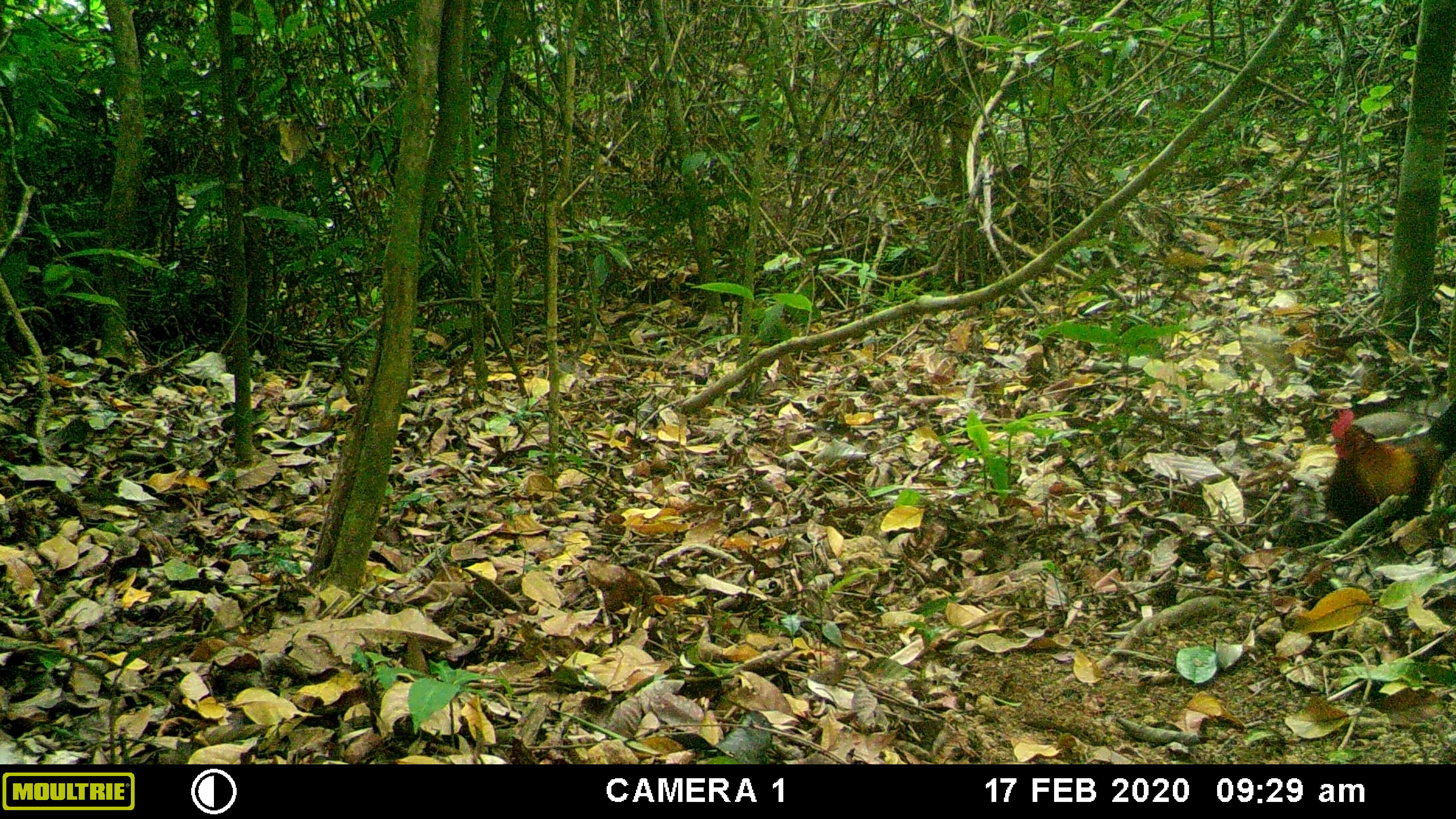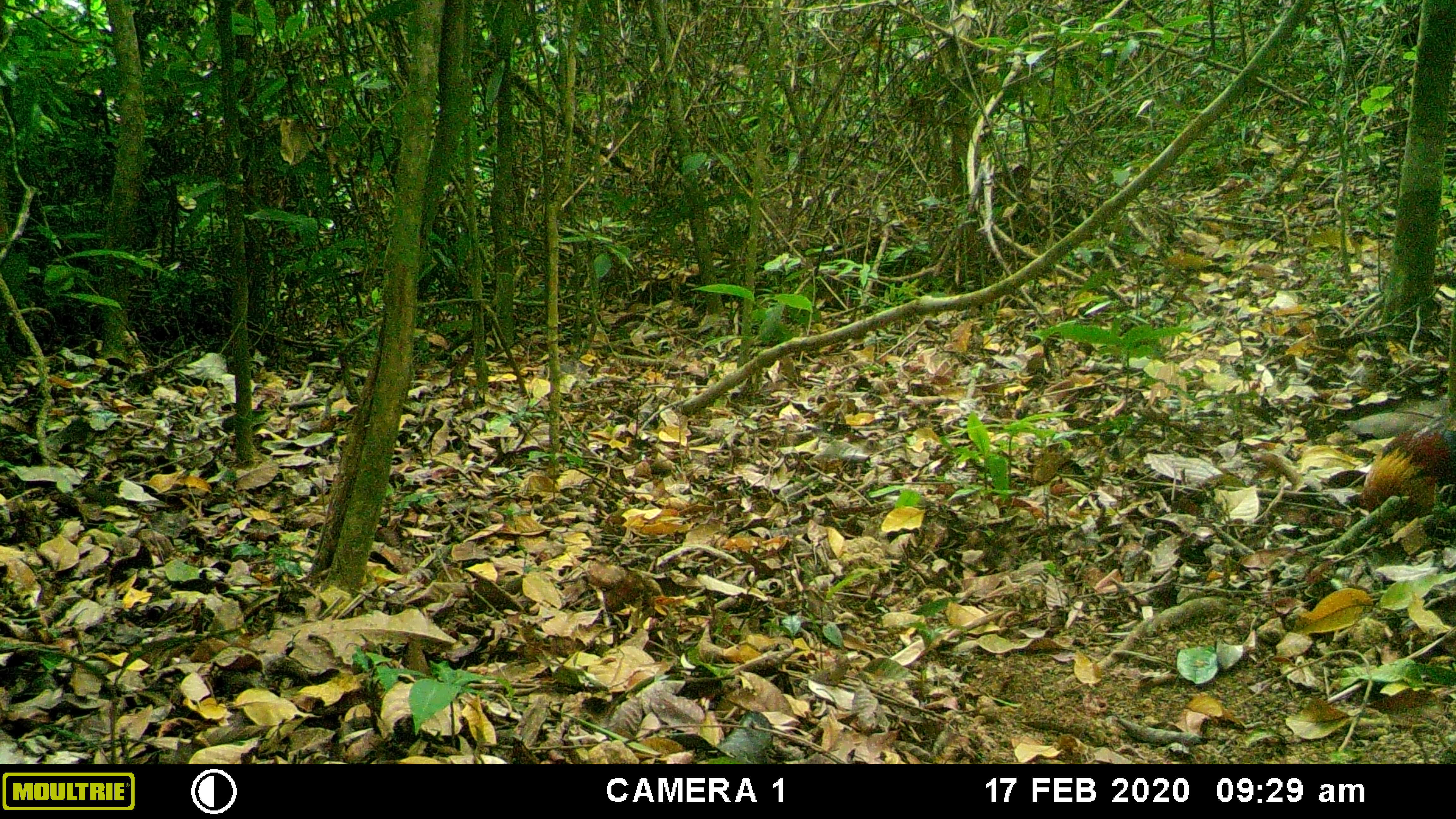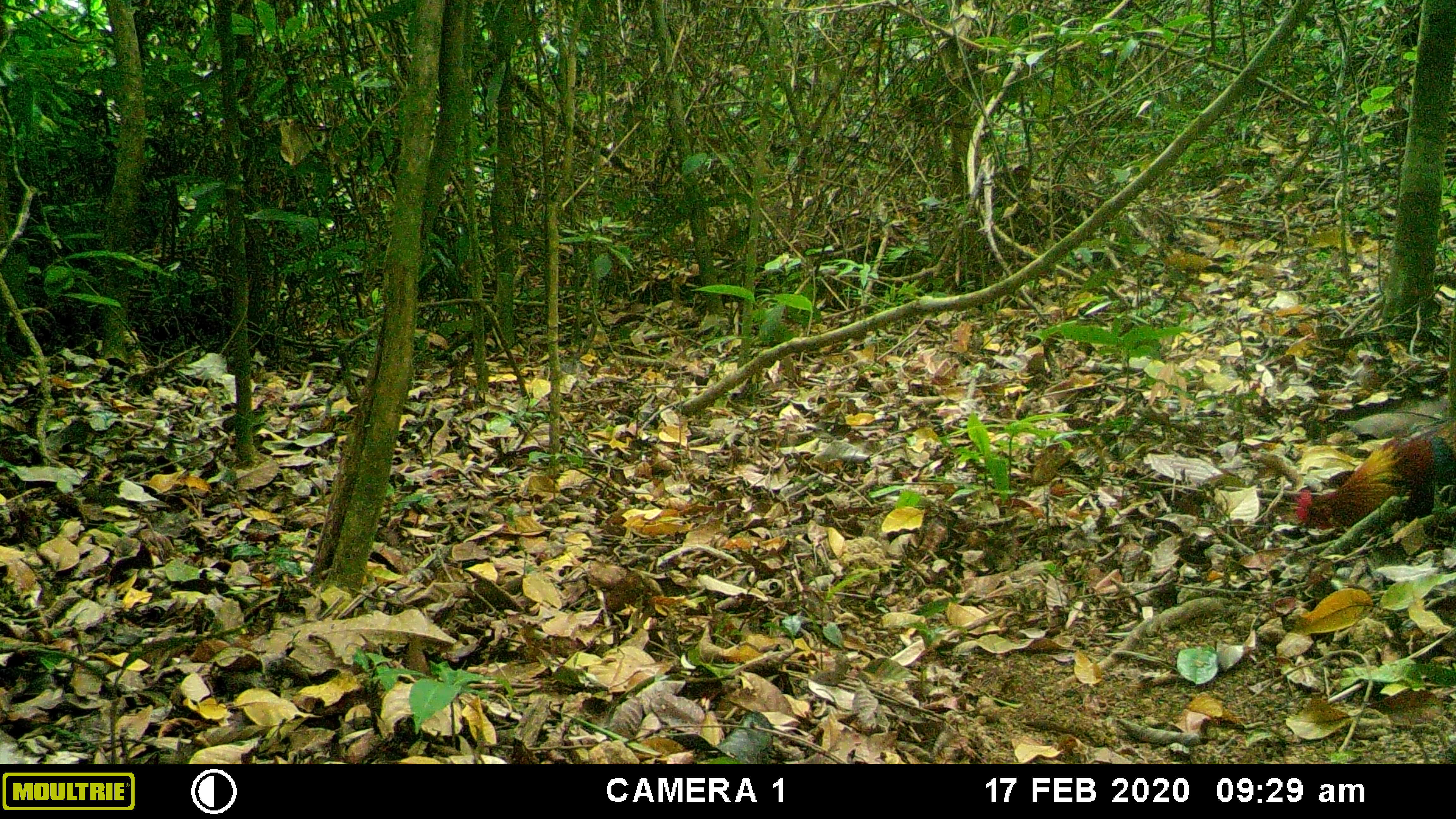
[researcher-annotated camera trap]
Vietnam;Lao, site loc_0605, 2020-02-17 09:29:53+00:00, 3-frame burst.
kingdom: Animalia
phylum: Chordata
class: Aves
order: Galliformes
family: Phasianidae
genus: Gallus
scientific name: Gallus gallus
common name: red junglefowl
Red junglefowl (Gallus gallus). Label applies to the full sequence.